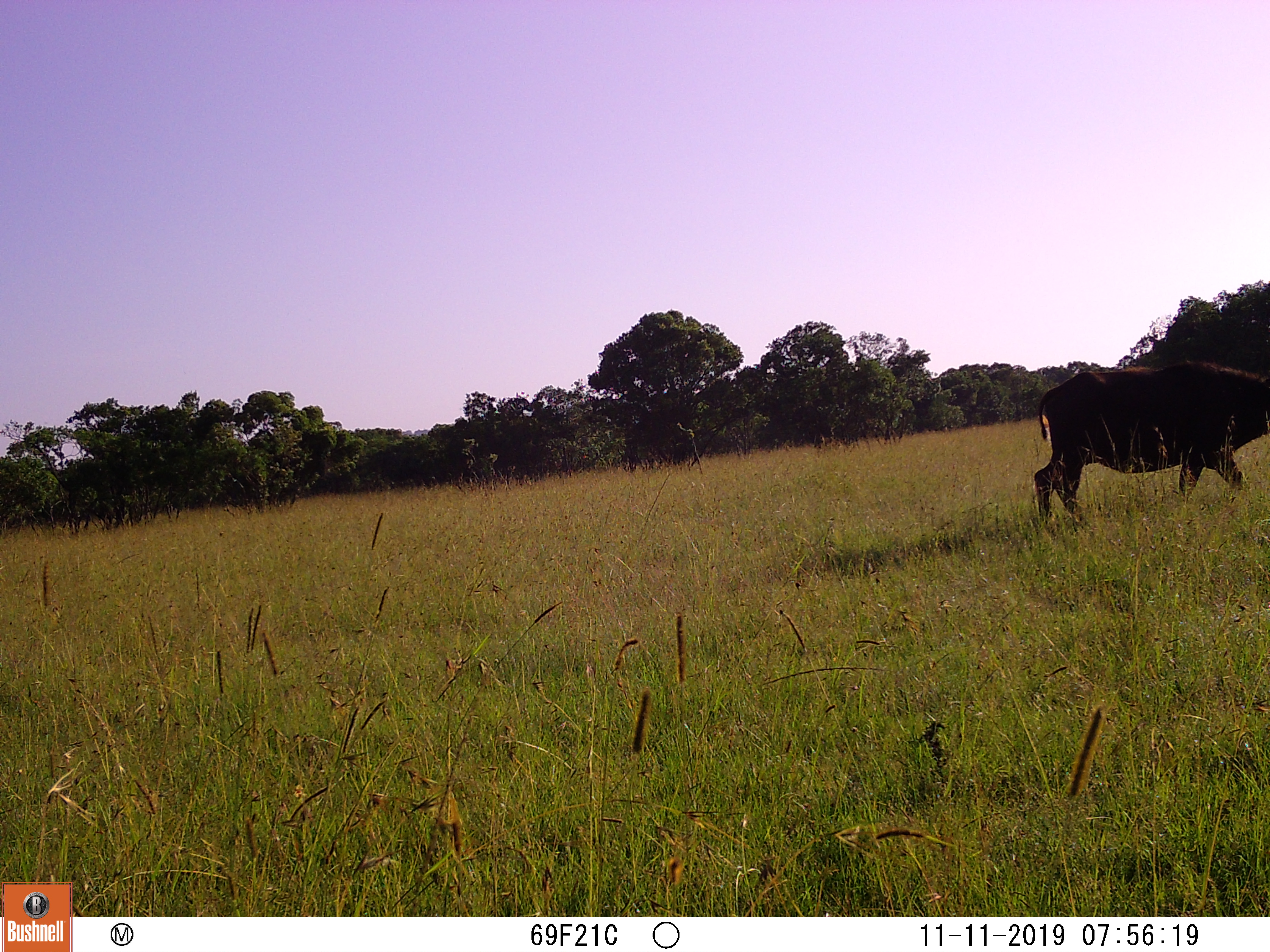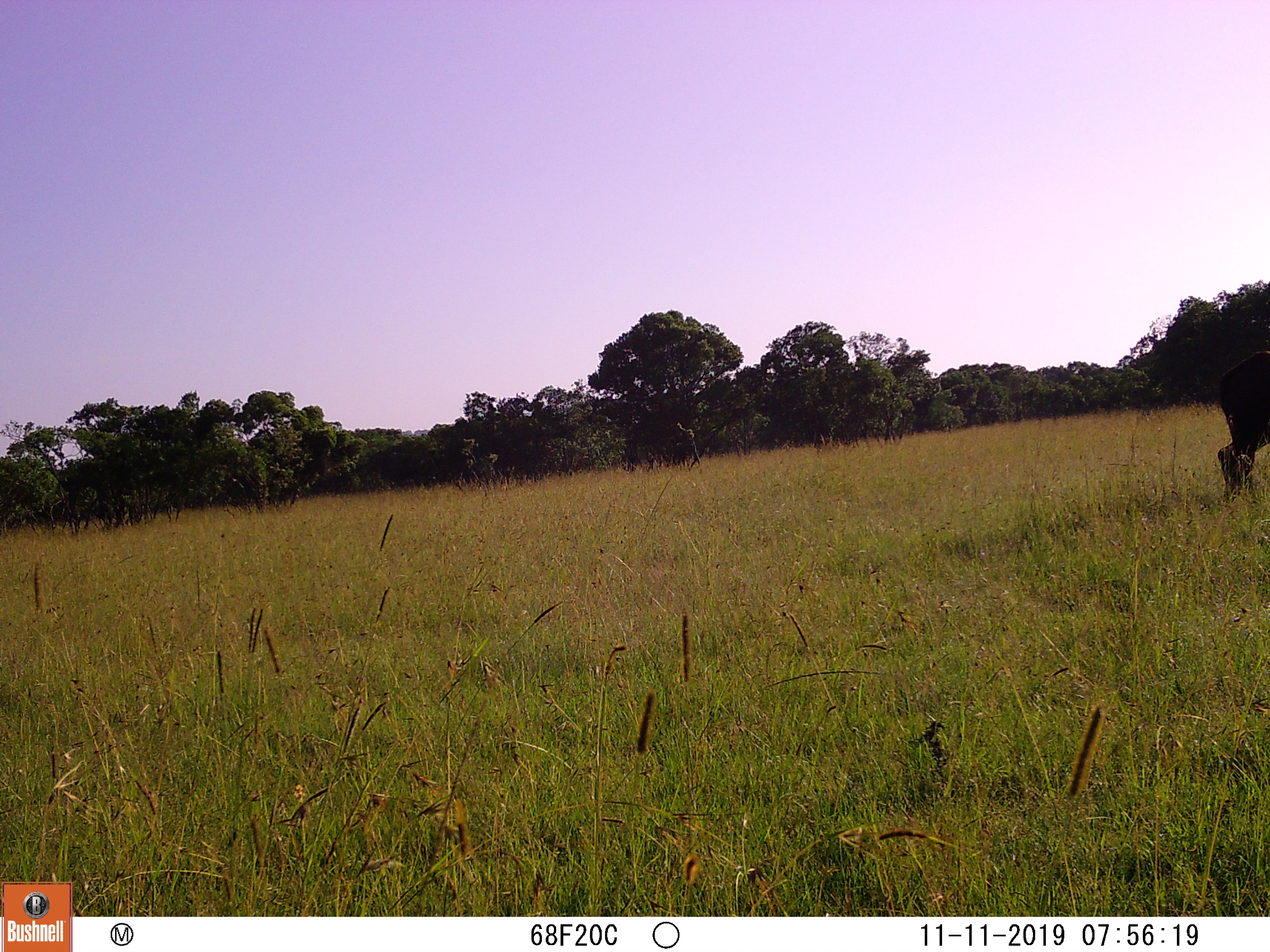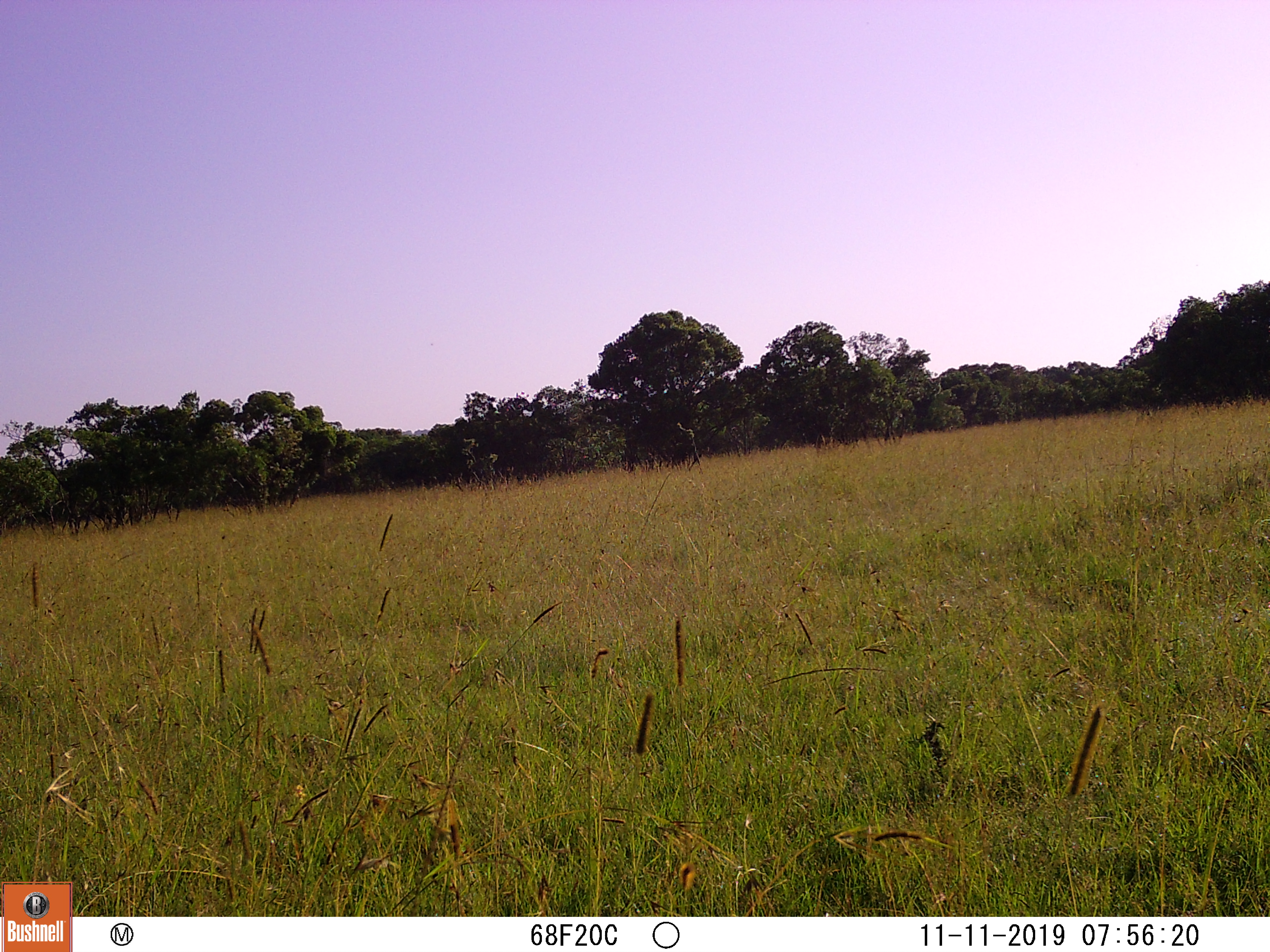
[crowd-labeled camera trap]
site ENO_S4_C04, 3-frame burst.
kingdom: Animalia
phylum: Chordata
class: Mammalia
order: Artiodactyla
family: Bovidae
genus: Syncerus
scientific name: Syncerus caffer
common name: african buffalo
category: buffalo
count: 1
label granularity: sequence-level